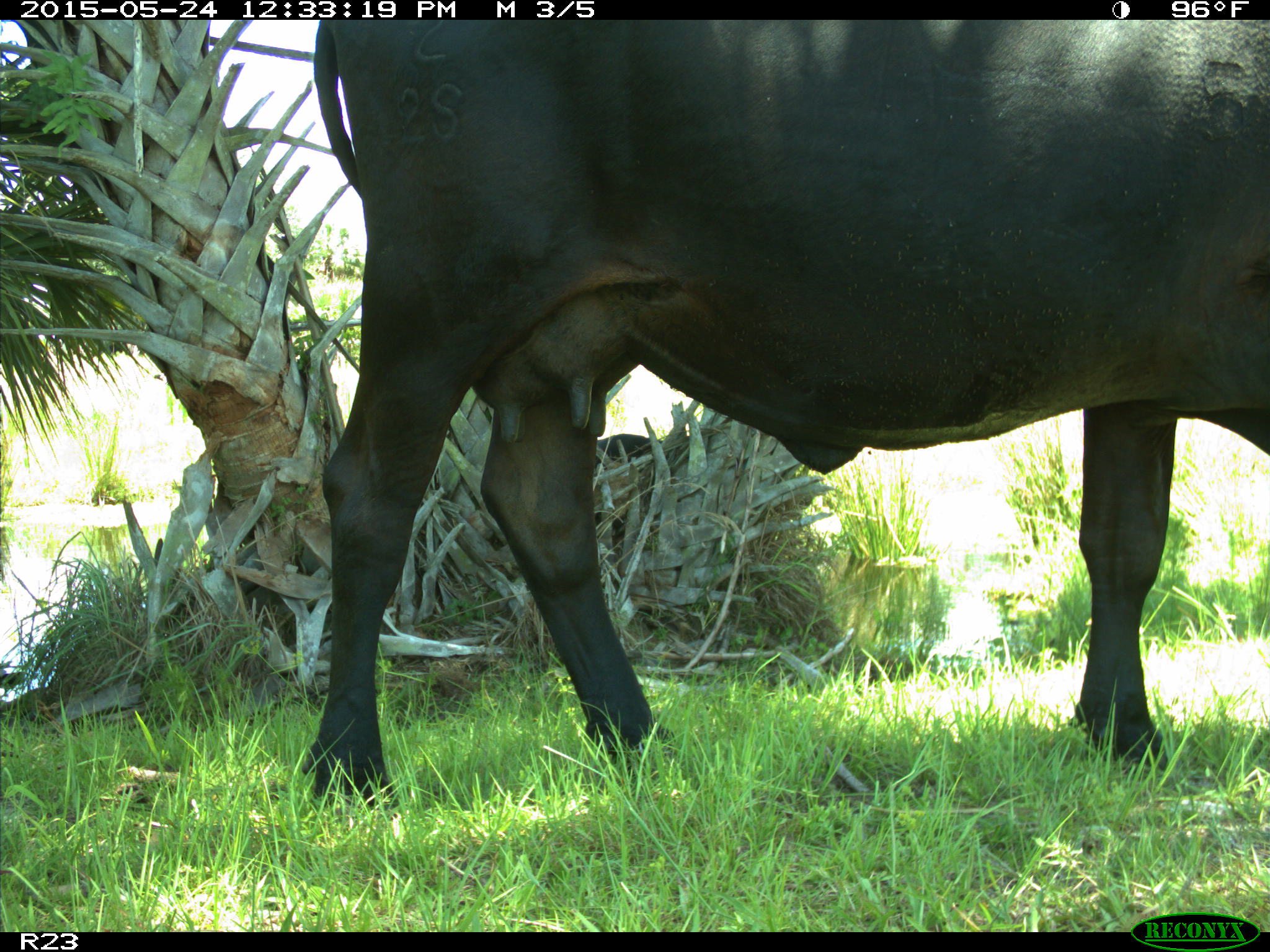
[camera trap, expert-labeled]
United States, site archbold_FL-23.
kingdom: Animalia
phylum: Chordata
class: Mammalia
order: Artiodactyla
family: Bovidae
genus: Bos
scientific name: Bos taurus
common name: domestic cow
Bos taurus (domestic cow).